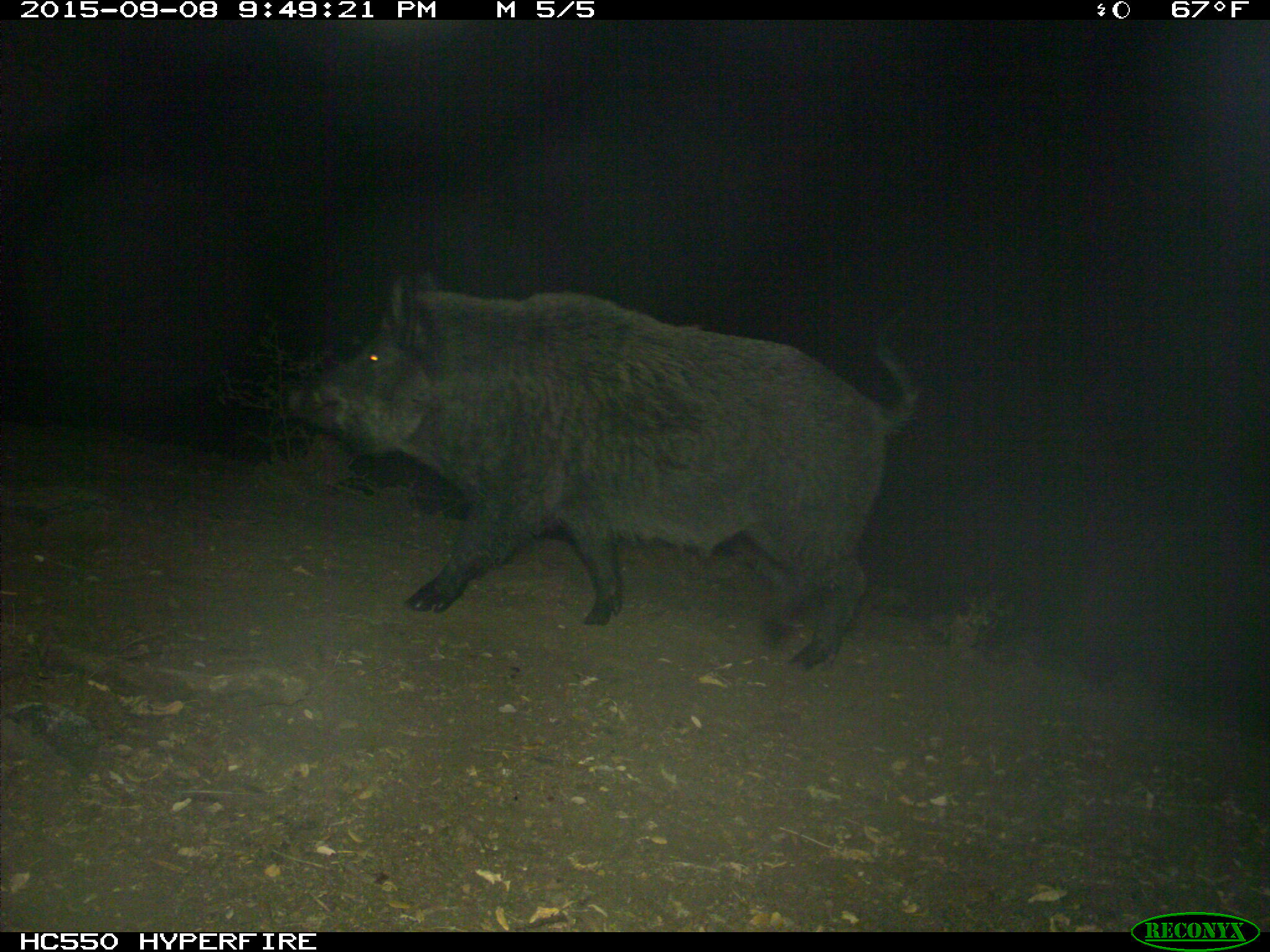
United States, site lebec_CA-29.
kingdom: Animalia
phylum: Chordata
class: Mammalia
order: Artiodactyla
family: Suidae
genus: Sus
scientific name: Sus scrofa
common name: wild boar